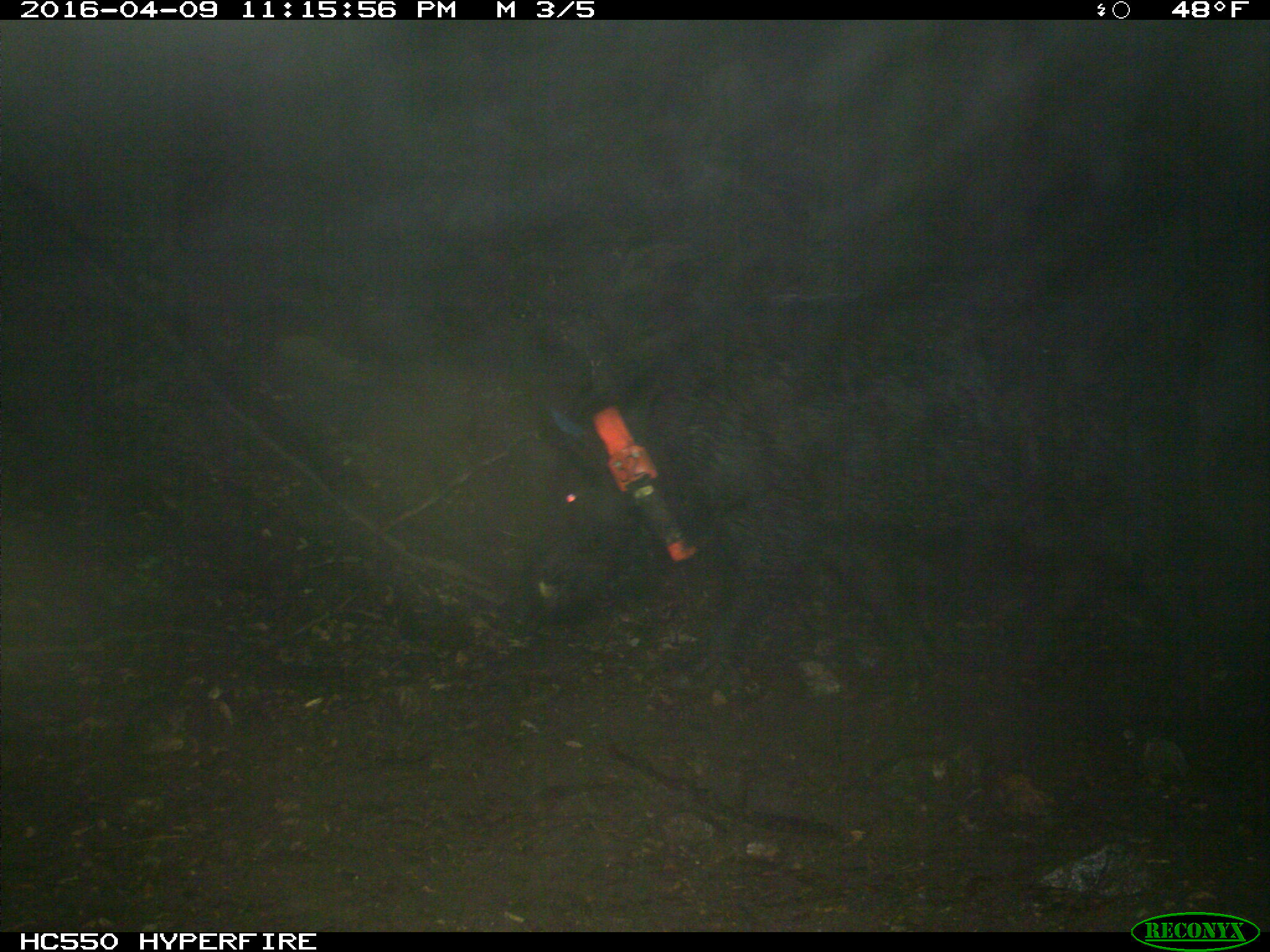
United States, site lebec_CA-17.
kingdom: Animalia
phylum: Chordata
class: Mammalia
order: Artiodactyla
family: Suidae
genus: Sus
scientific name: Sus scrofa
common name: wild boar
Sus scrofa (wild boar).